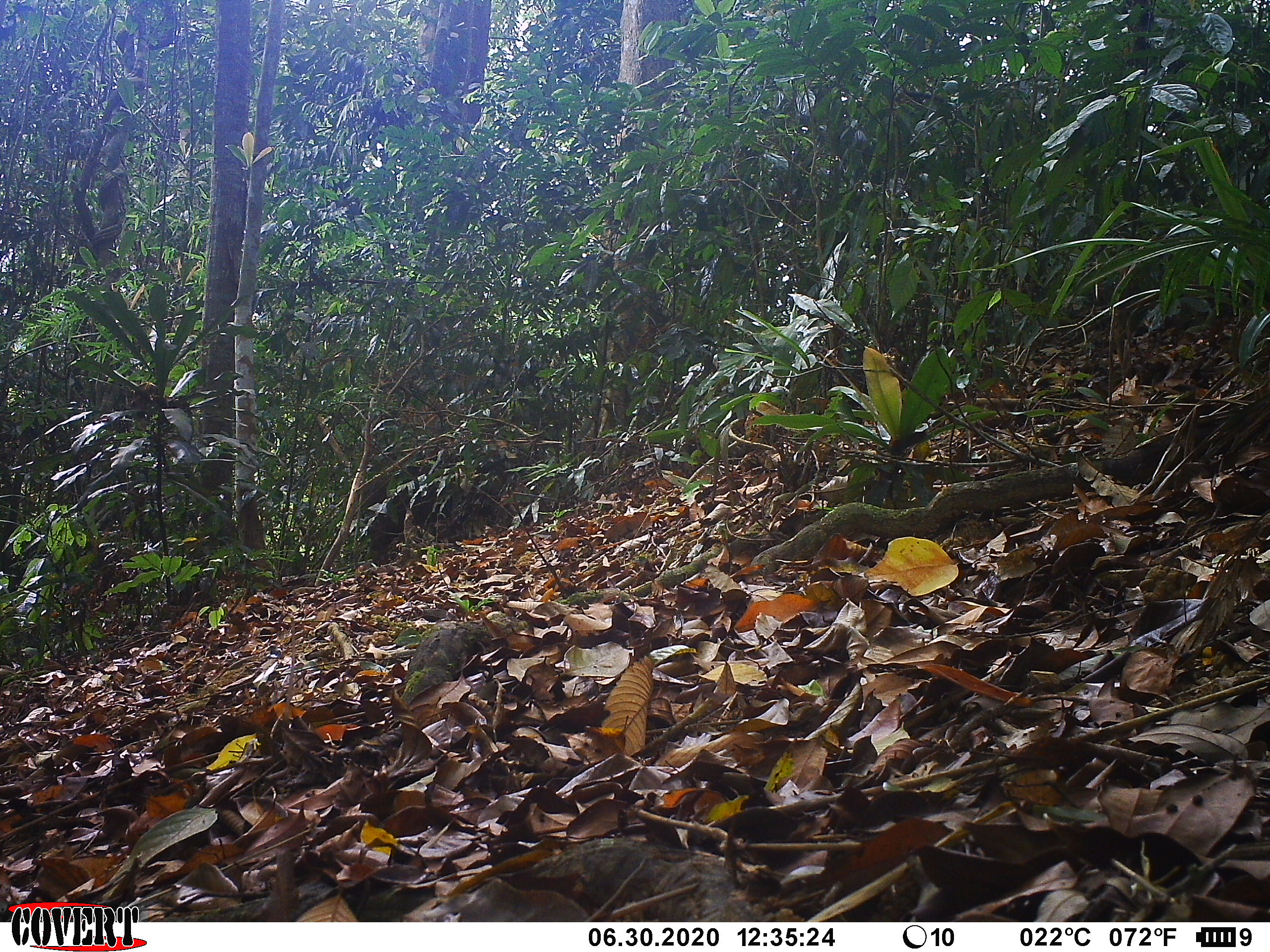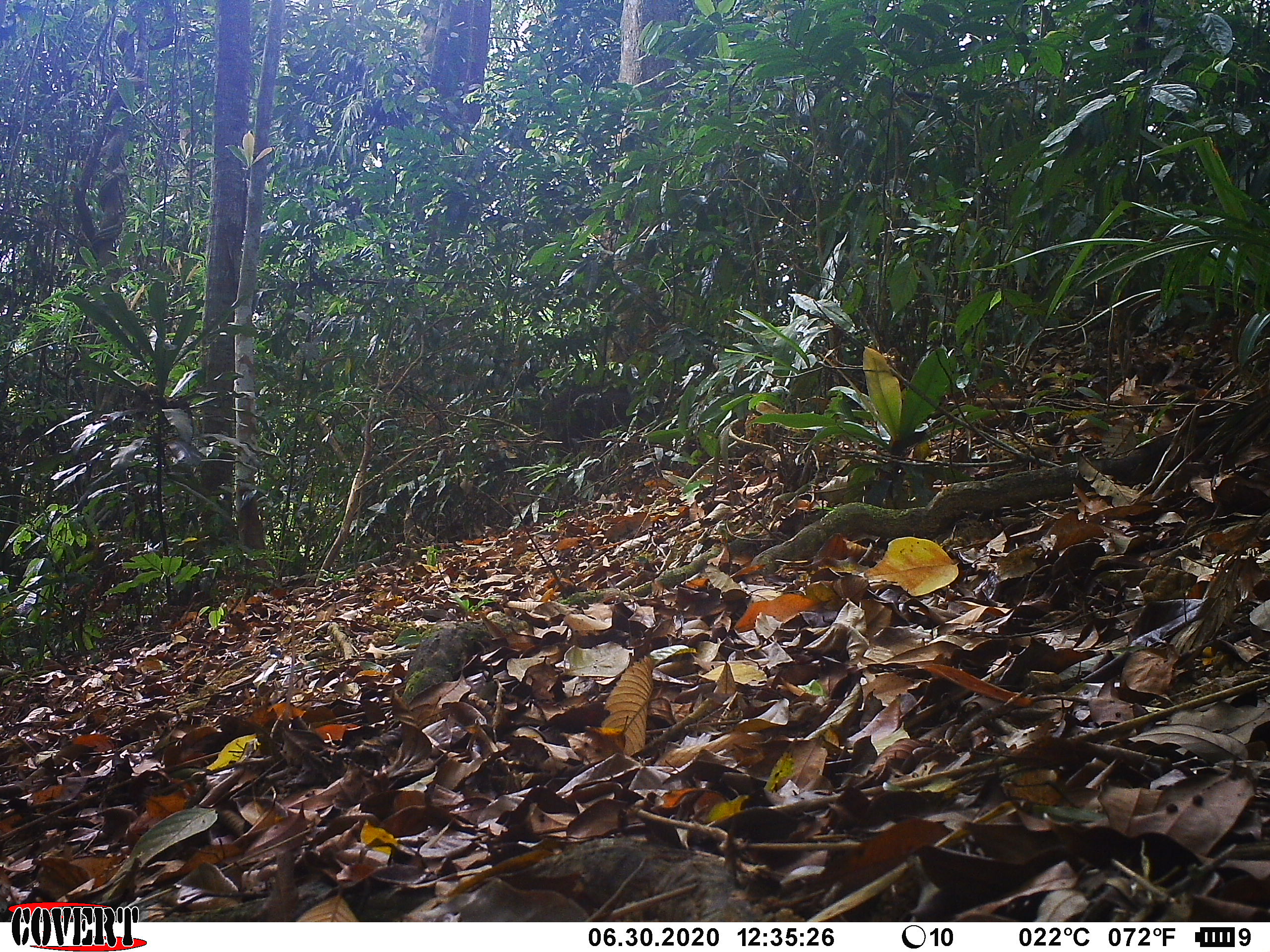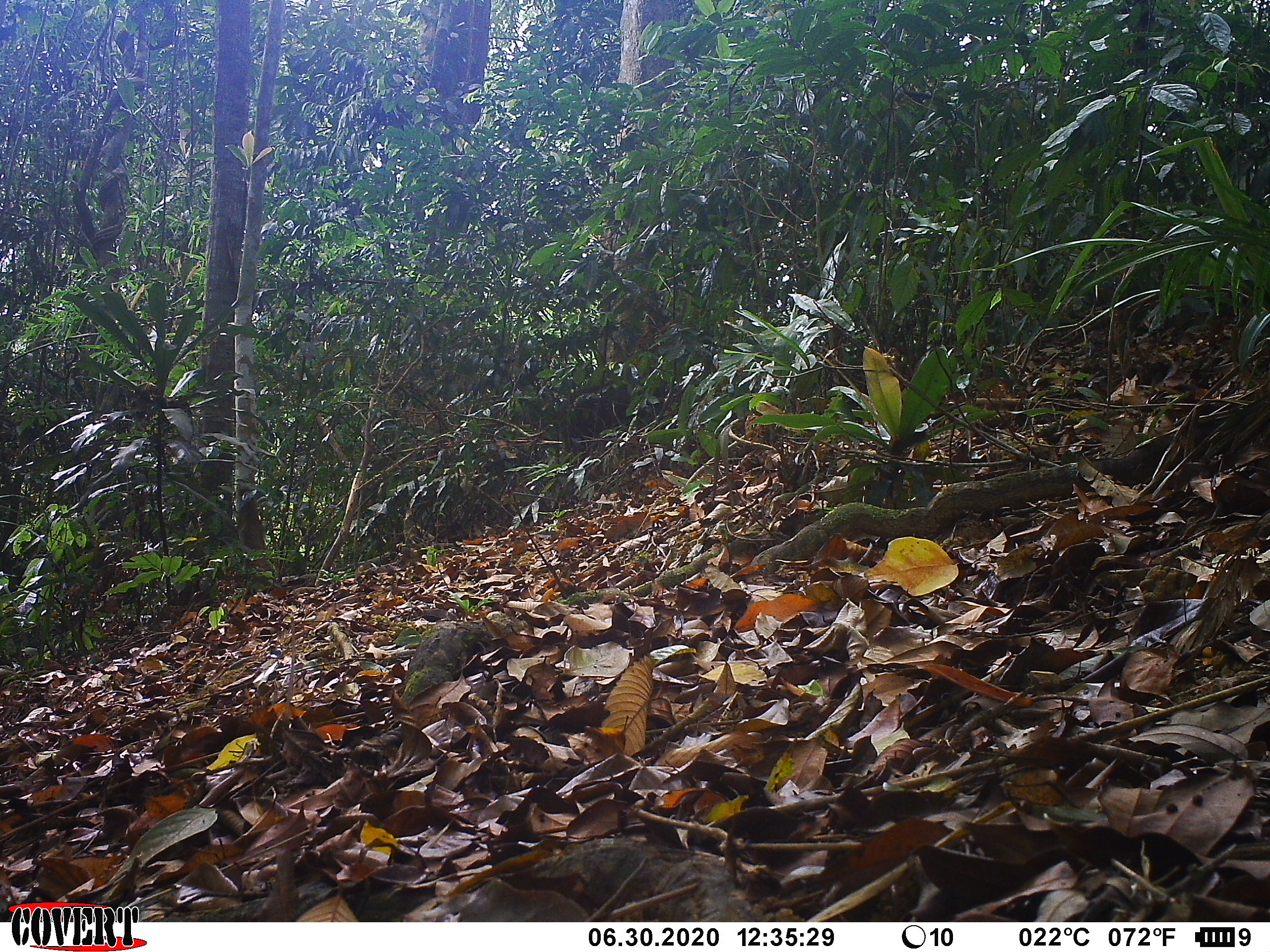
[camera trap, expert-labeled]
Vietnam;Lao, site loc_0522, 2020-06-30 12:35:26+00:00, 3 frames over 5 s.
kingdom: Animalia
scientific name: Animalia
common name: animal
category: unidentified animal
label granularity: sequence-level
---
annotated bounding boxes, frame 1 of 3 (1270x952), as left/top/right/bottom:
unidentified animal: 360/438/518/562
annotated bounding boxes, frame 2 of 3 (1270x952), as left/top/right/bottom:
unidentified animal: 541/380/643/445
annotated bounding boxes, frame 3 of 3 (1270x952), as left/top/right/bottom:
unidentified animal: 565/380/638/442